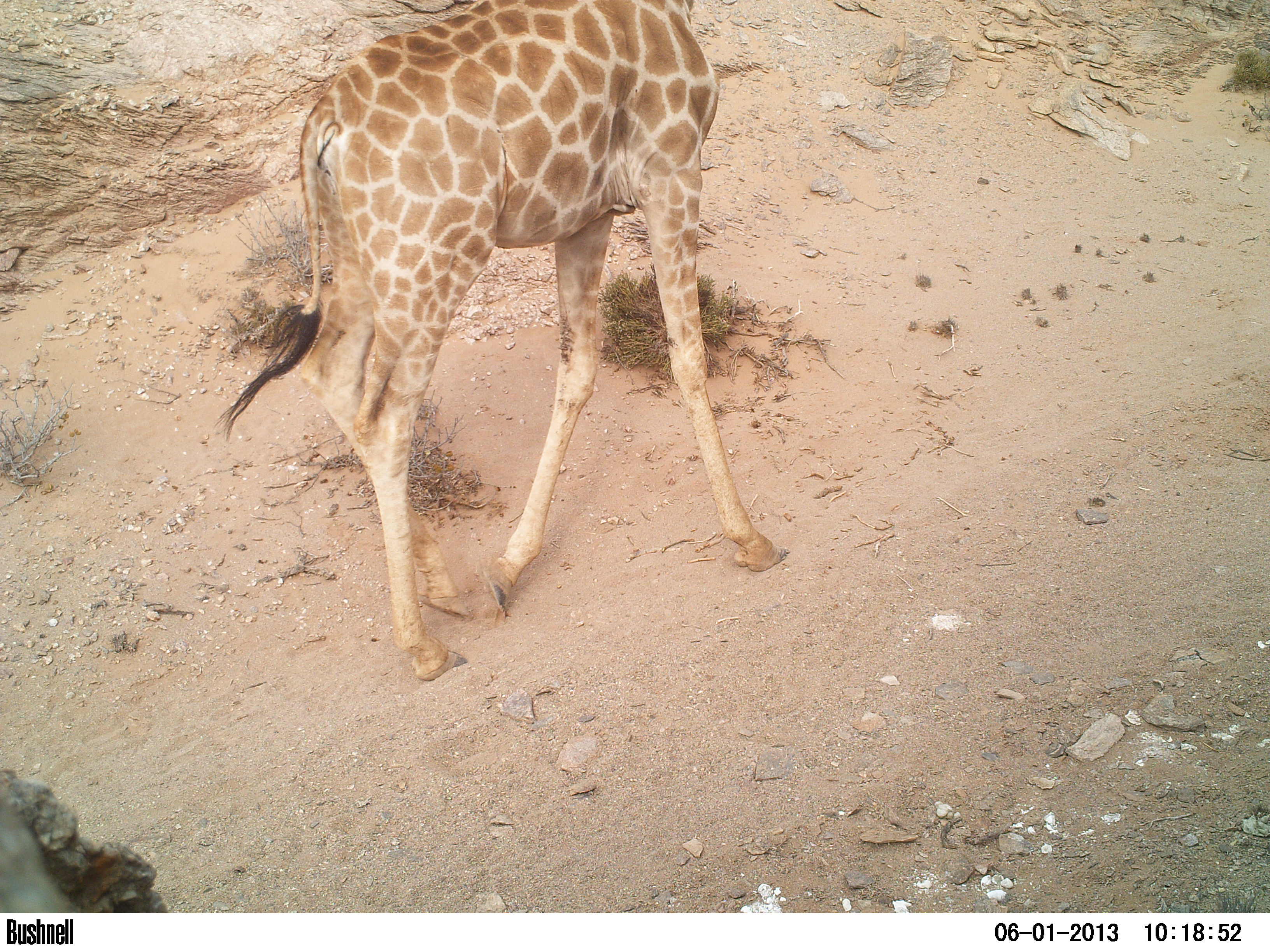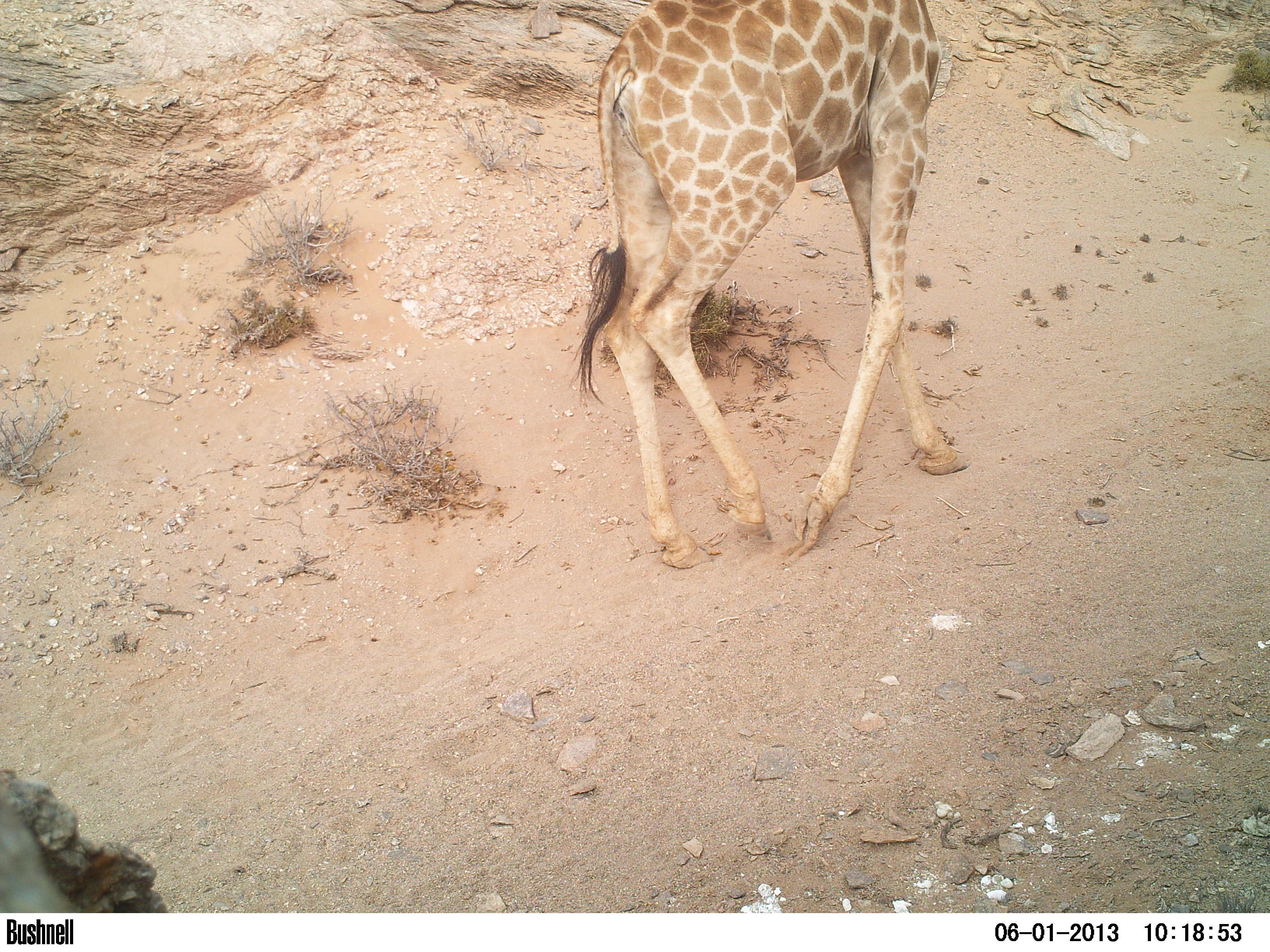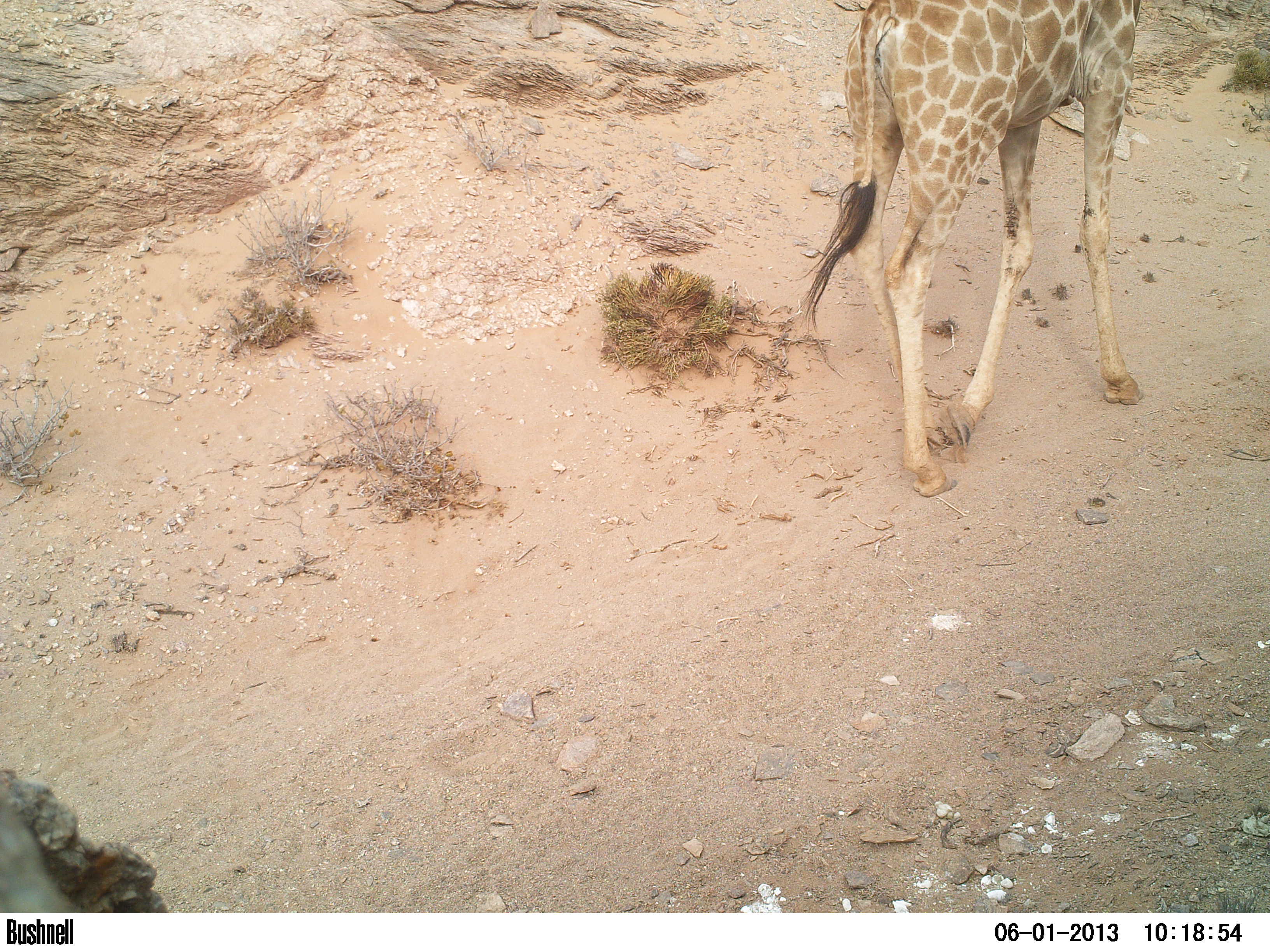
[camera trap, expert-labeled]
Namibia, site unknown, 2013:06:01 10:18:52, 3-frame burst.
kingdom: Animalia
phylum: Chordata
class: Mammalia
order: Artiodactyla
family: Giraffidae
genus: Giraffa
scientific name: Giraffa camelopardalis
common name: giraffe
Giraffa camelopardalis (giraffe).